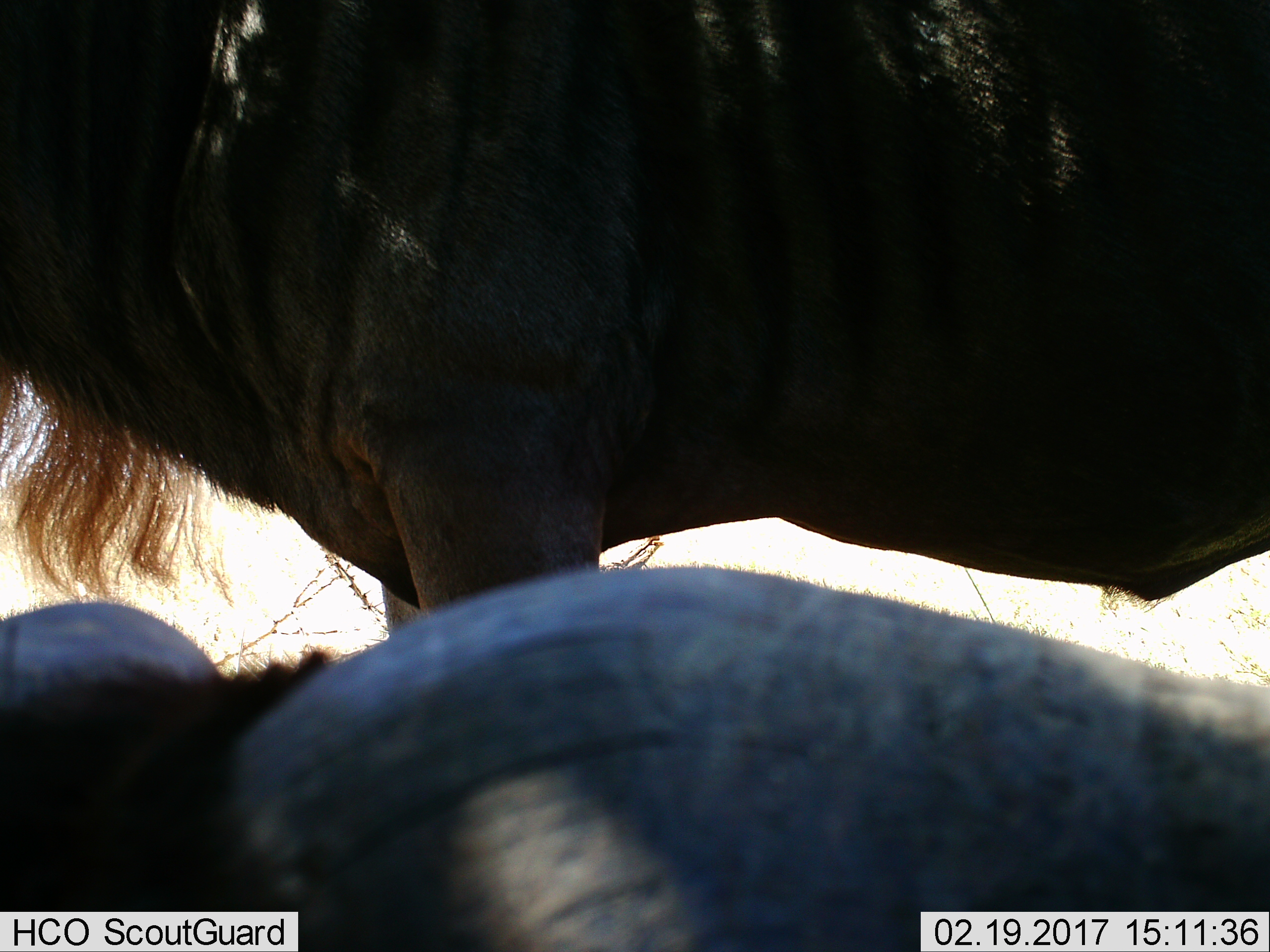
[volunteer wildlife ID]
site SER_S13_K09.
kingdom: Animalia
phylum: Chordata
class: Mammalia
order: Artiodactyla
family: Bovidae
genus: Connochaetes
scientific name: Connochaetes taurinus taurinus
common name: blue wildebeest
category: wildebeestblue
Wildebeestblue (blue wildebeest) (Connochaetes taurinus taurinus), count 2. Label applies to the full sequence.